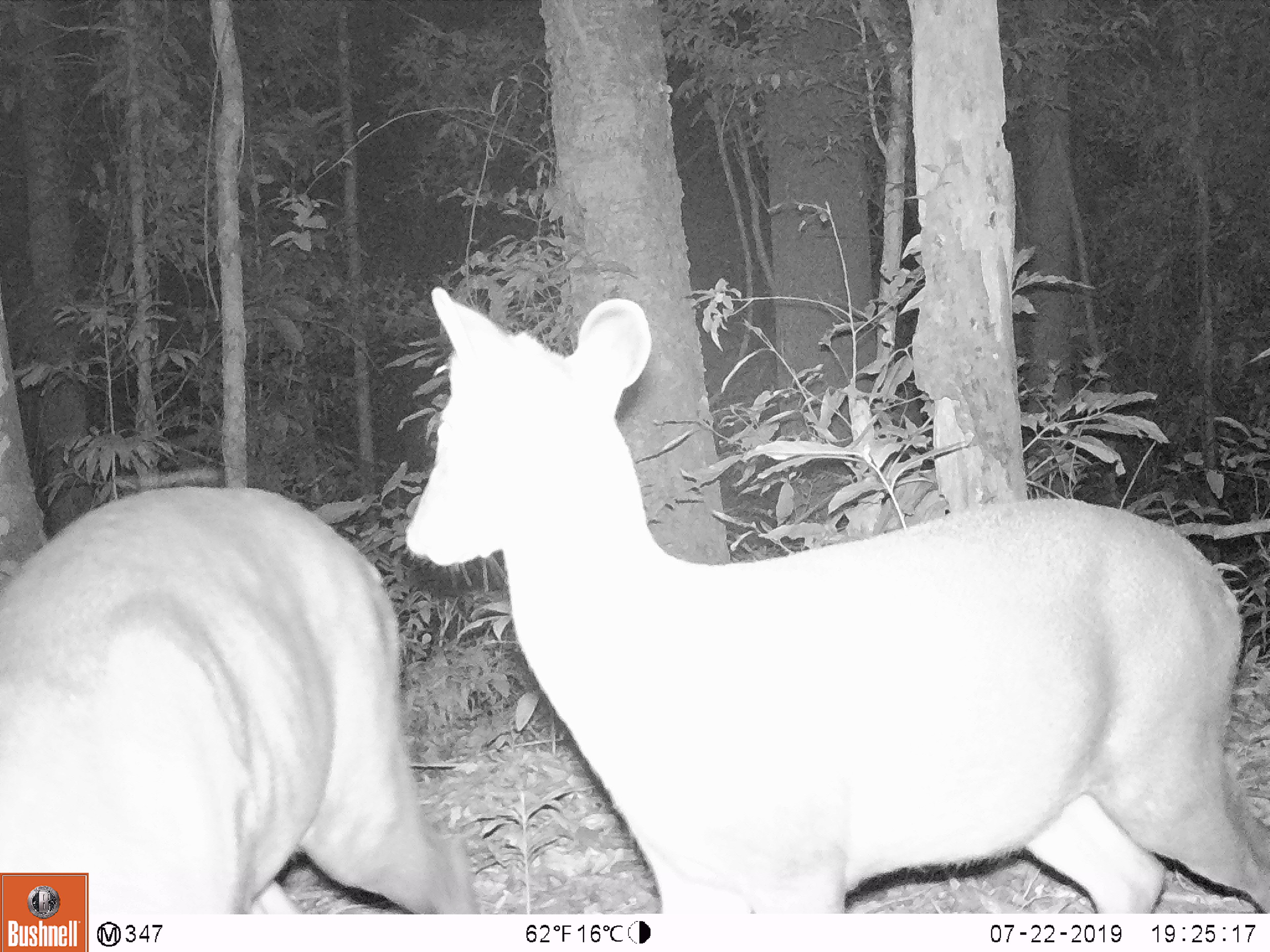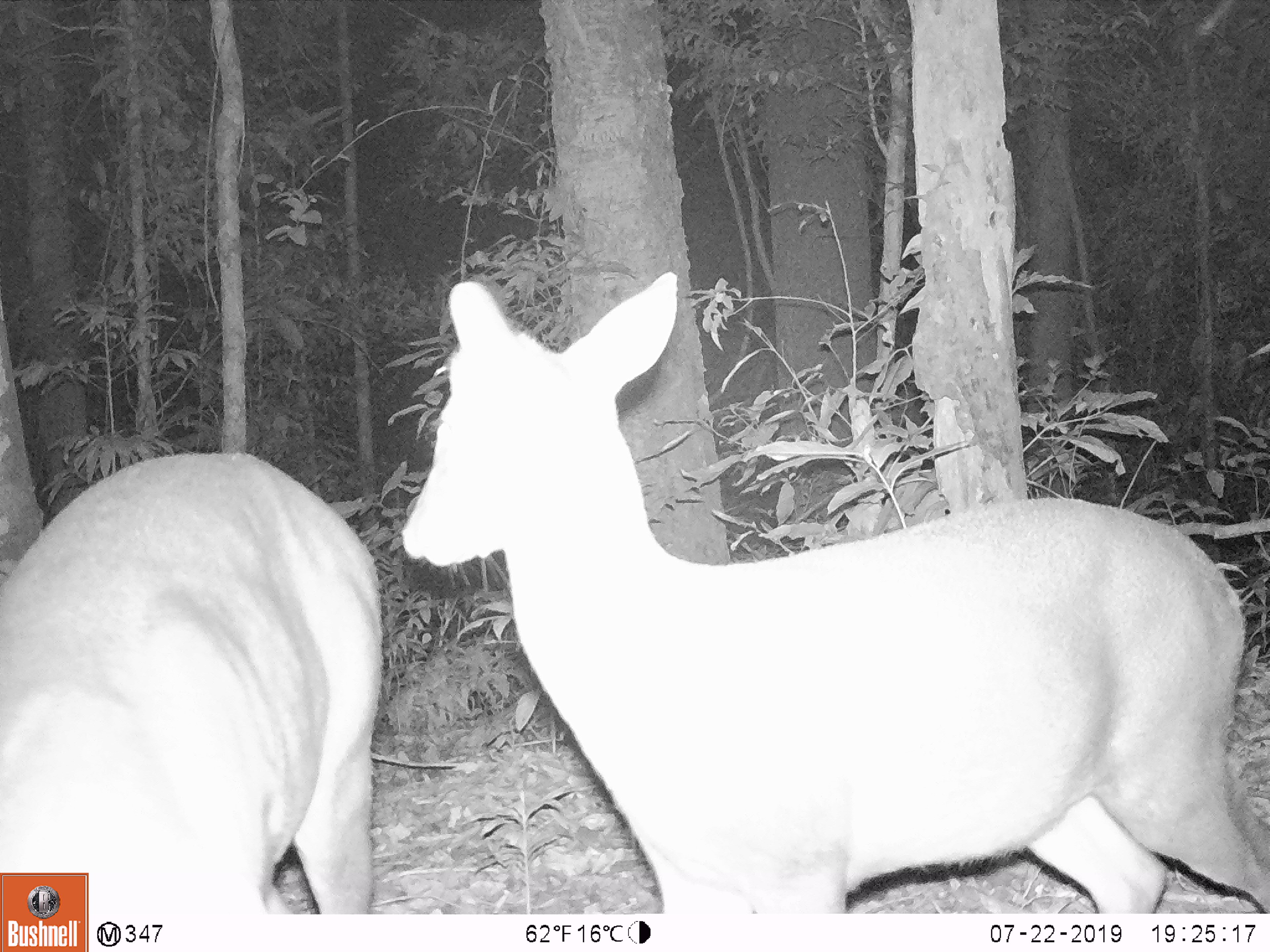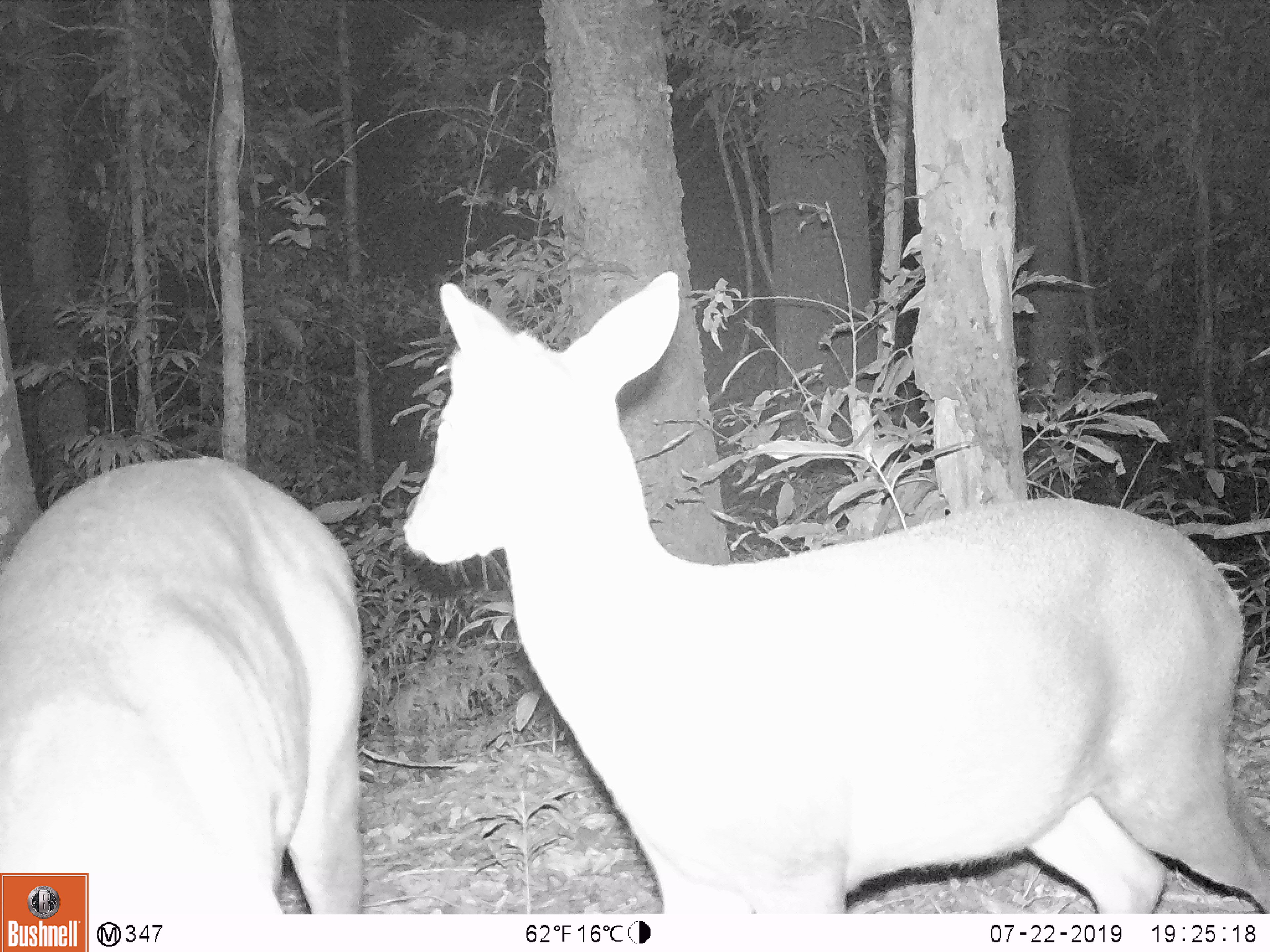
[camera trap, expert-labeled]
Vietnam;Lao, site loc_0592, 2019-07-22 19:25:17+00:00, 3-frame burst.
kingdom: Animalia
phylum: Chordata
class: Mammalia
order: Artiodactyla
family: Cervidae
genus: Muntiacus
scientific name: Muntiacus rooseveltorum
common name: roosevelt's muntjac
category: roosevelts muntjac group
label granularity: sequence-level